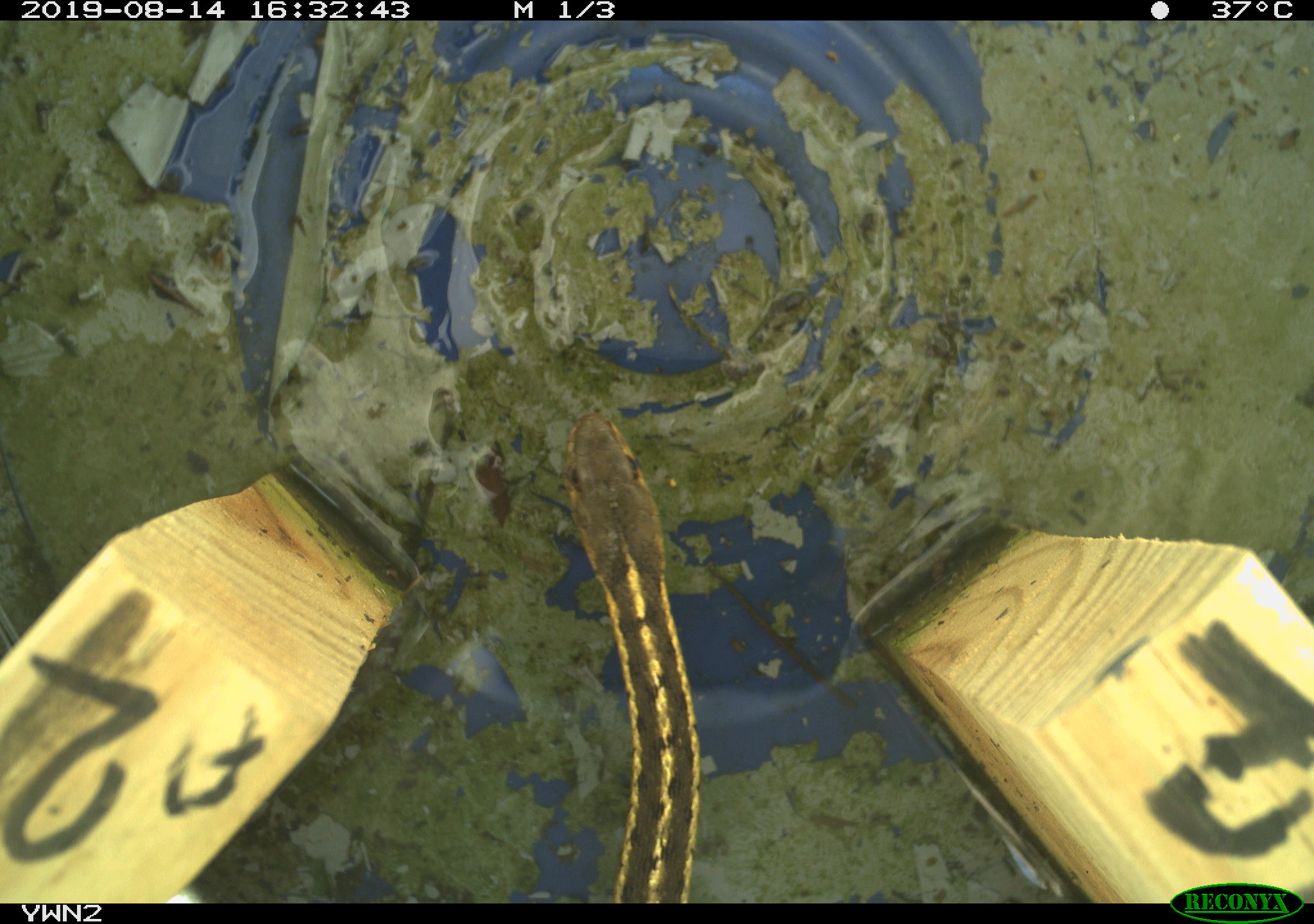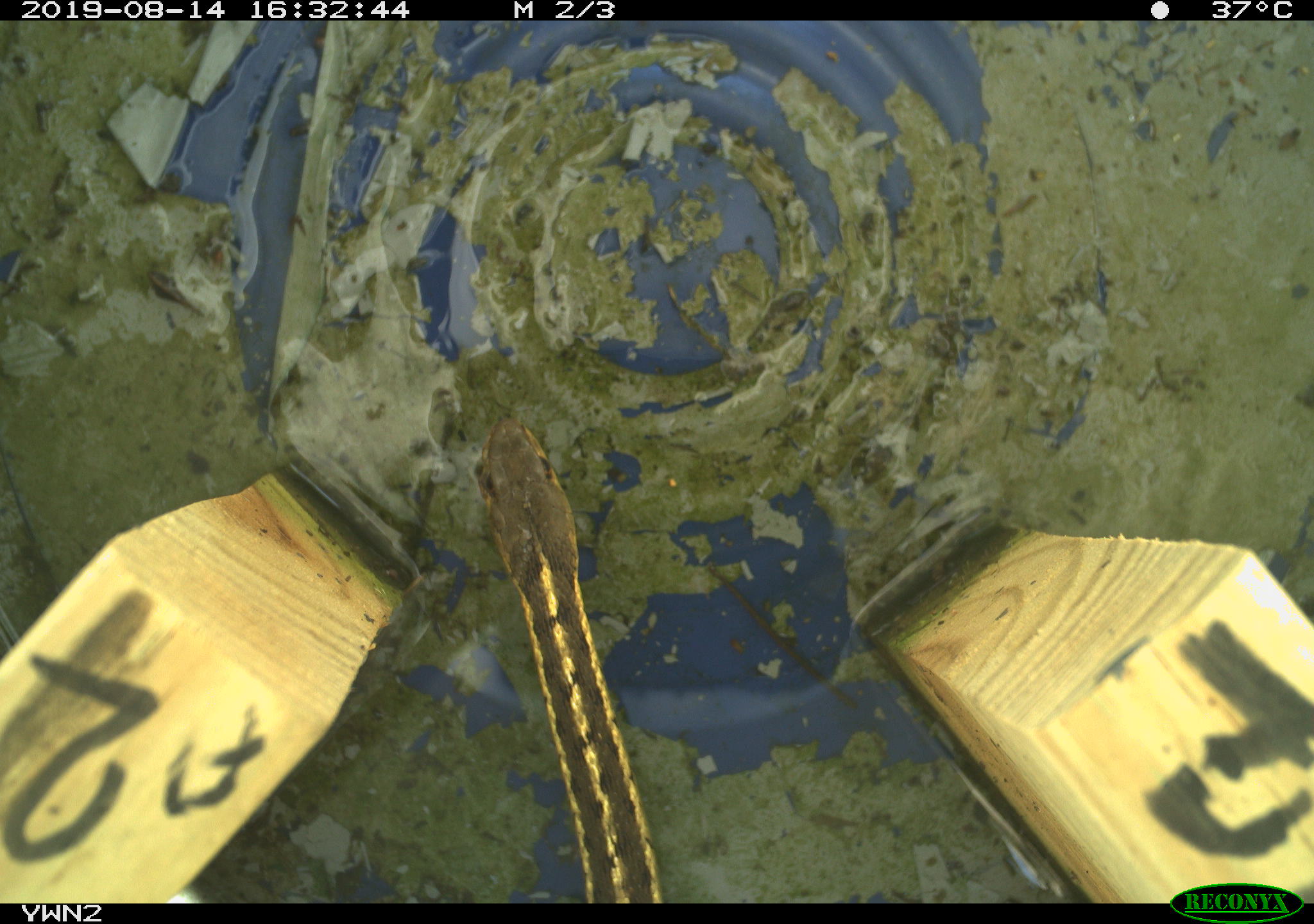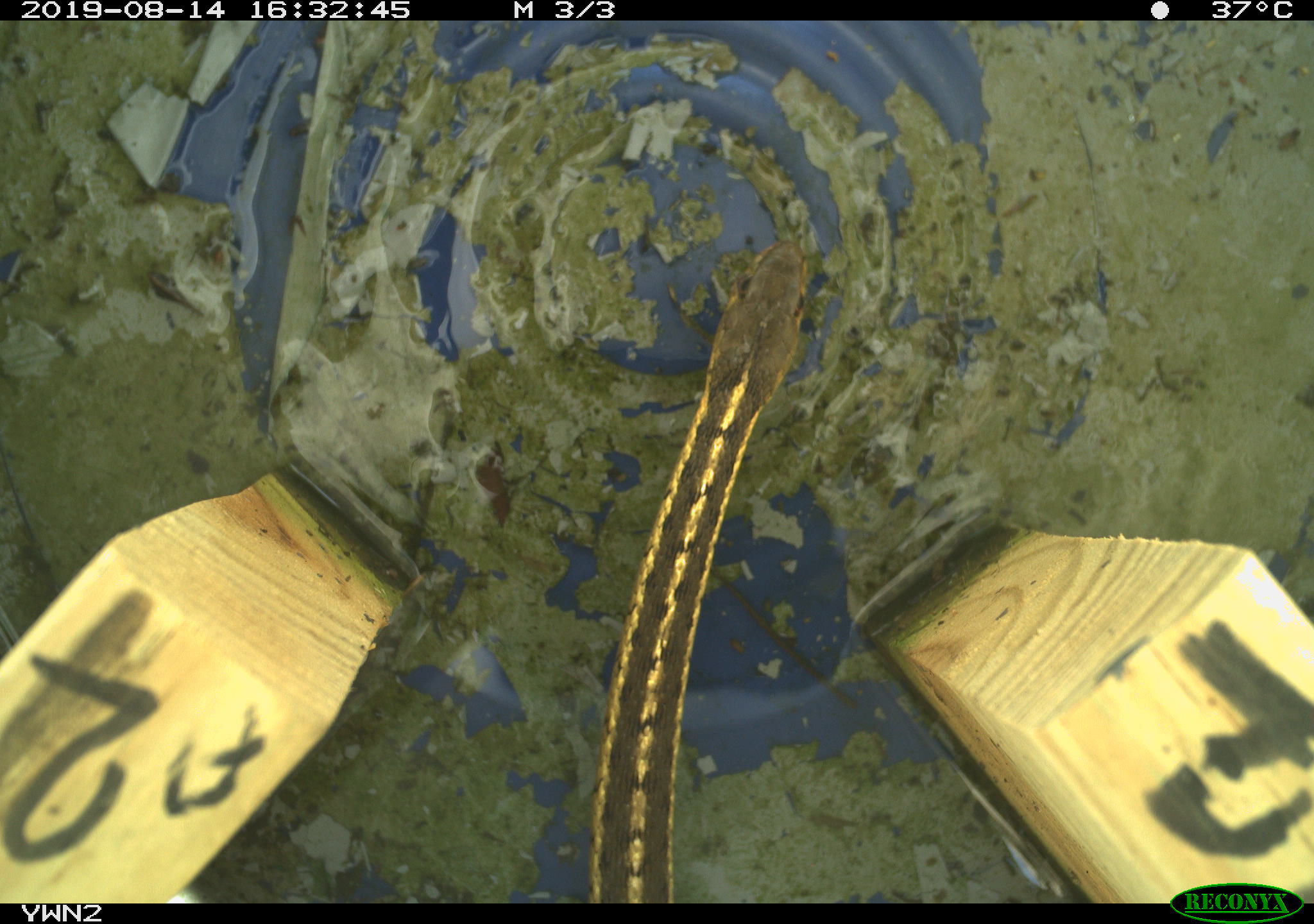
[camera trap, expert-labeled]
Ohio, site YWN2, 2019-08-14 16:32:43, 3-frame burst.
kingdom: Animalia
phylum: Chordata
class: Reptilia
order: Squamata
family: Colubridae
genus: Thamnophis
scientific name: Thamnophis sirtalis sirtalis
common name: eastern gartersnake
Eastern gartersnake (Thamnophis sirtalis sirtalis).